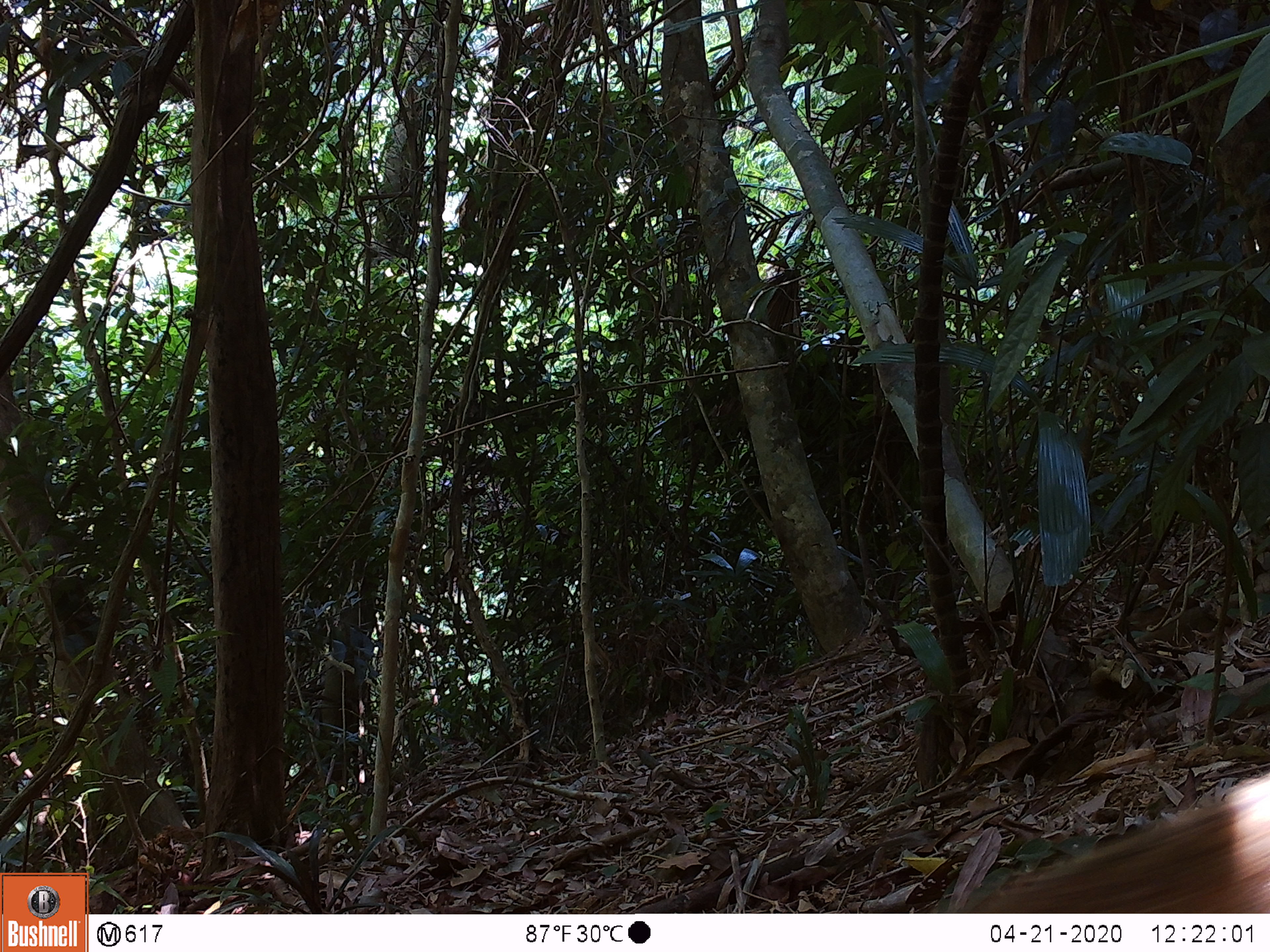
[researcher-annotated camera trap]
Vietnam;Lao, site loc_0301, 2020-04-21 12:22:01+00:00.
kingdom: Animalia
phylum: Chordata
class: Mammalia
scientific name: Mammalia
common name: mammal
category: unidentified small mammal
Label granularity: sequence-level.